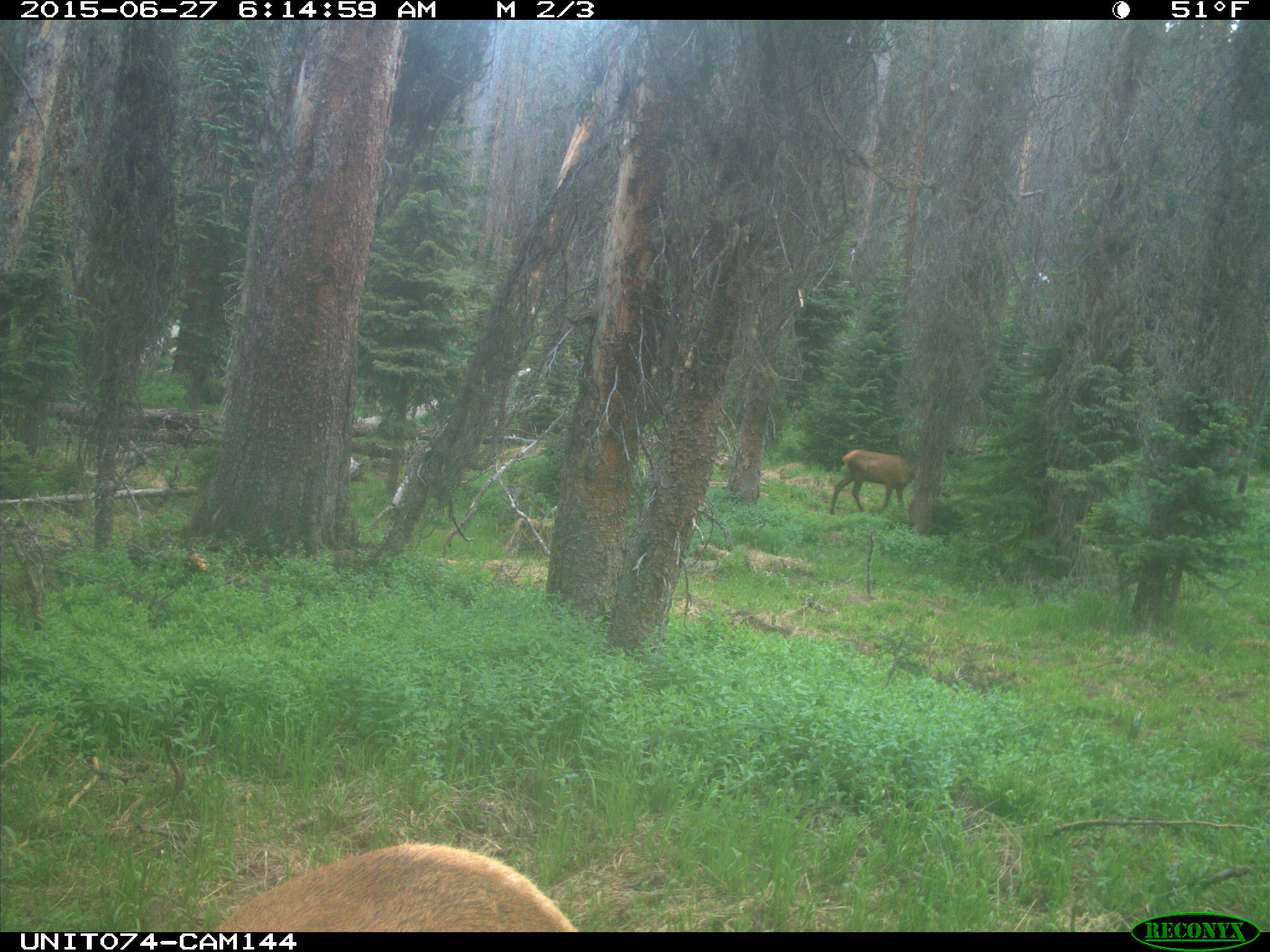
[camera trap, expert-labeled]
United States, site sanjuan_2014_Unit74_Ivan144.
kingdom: Animalia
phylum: Chordata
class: Mammalia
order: Artiodactyla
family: Cervidae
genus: Cervus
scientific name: Cervus elaphus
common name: red deer